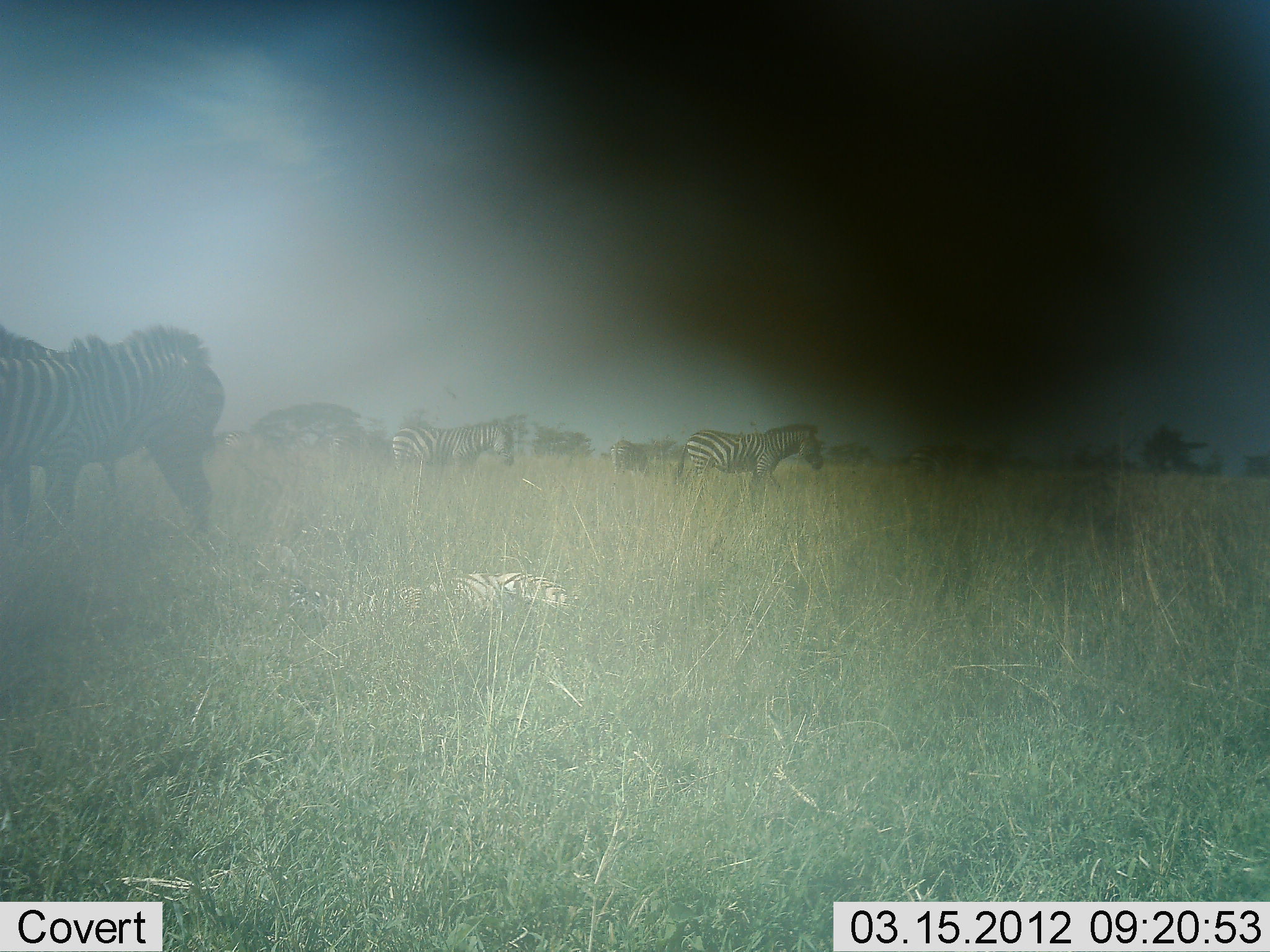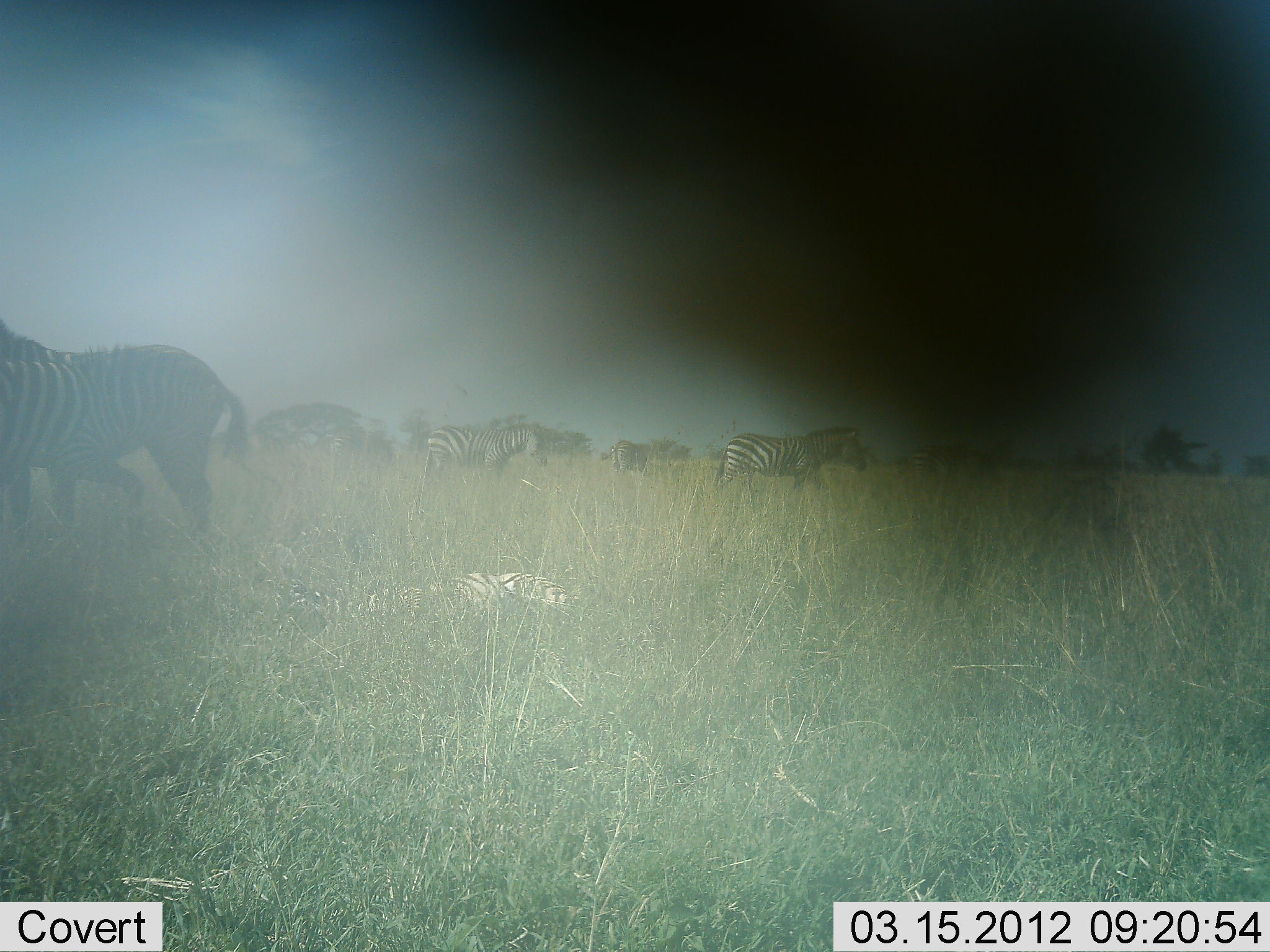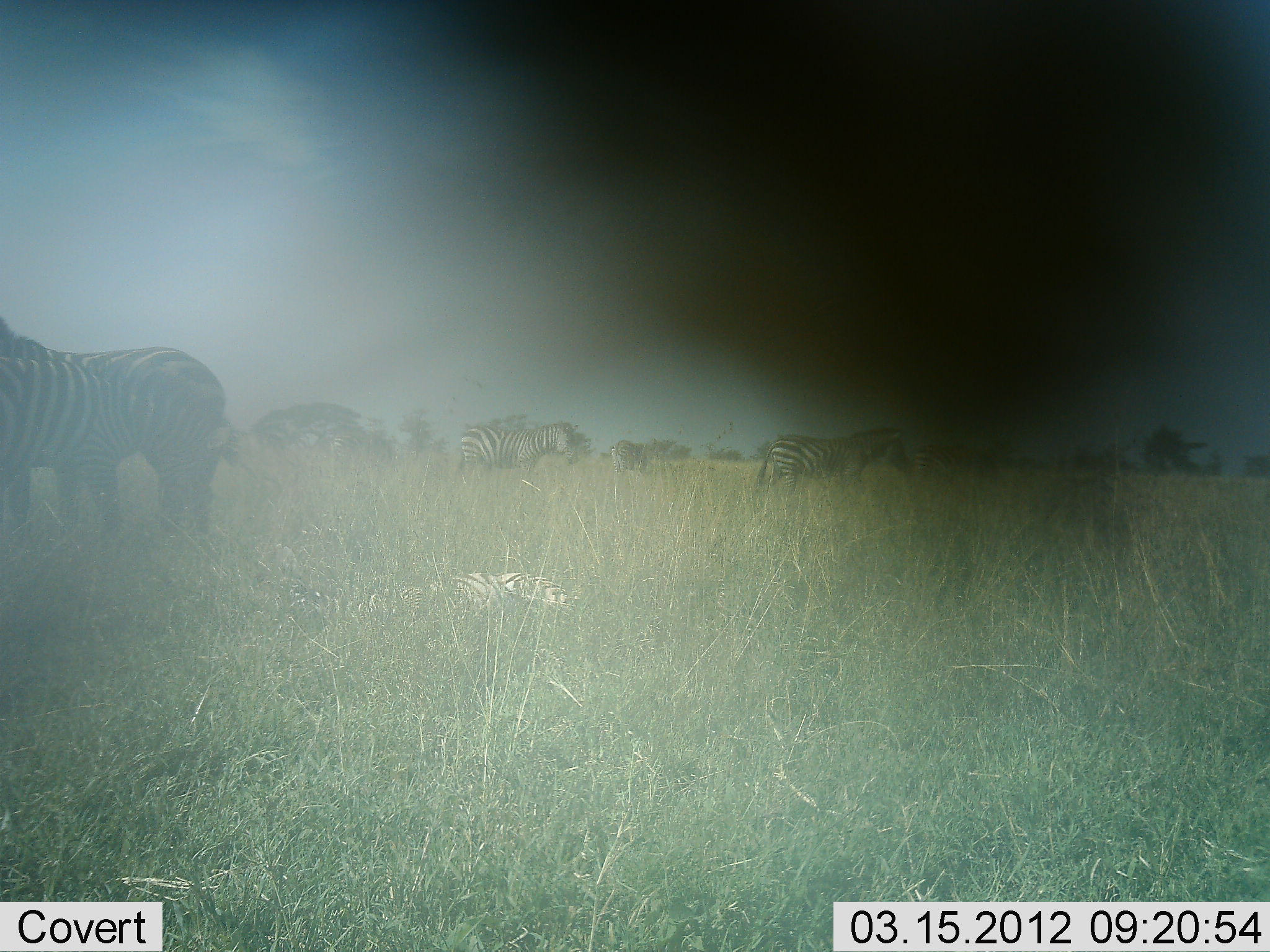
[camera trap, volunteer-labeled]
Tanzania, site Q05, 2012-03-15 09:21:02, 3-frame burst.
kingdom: Animalia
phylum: Chordata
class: Mammalia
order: Perissodactyla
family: Equidae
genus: Equus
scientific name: Equus quagga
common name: plains zebra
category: zebra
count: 5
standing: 73%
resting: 40%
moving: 80%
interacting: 0%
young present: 0%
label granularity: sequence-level